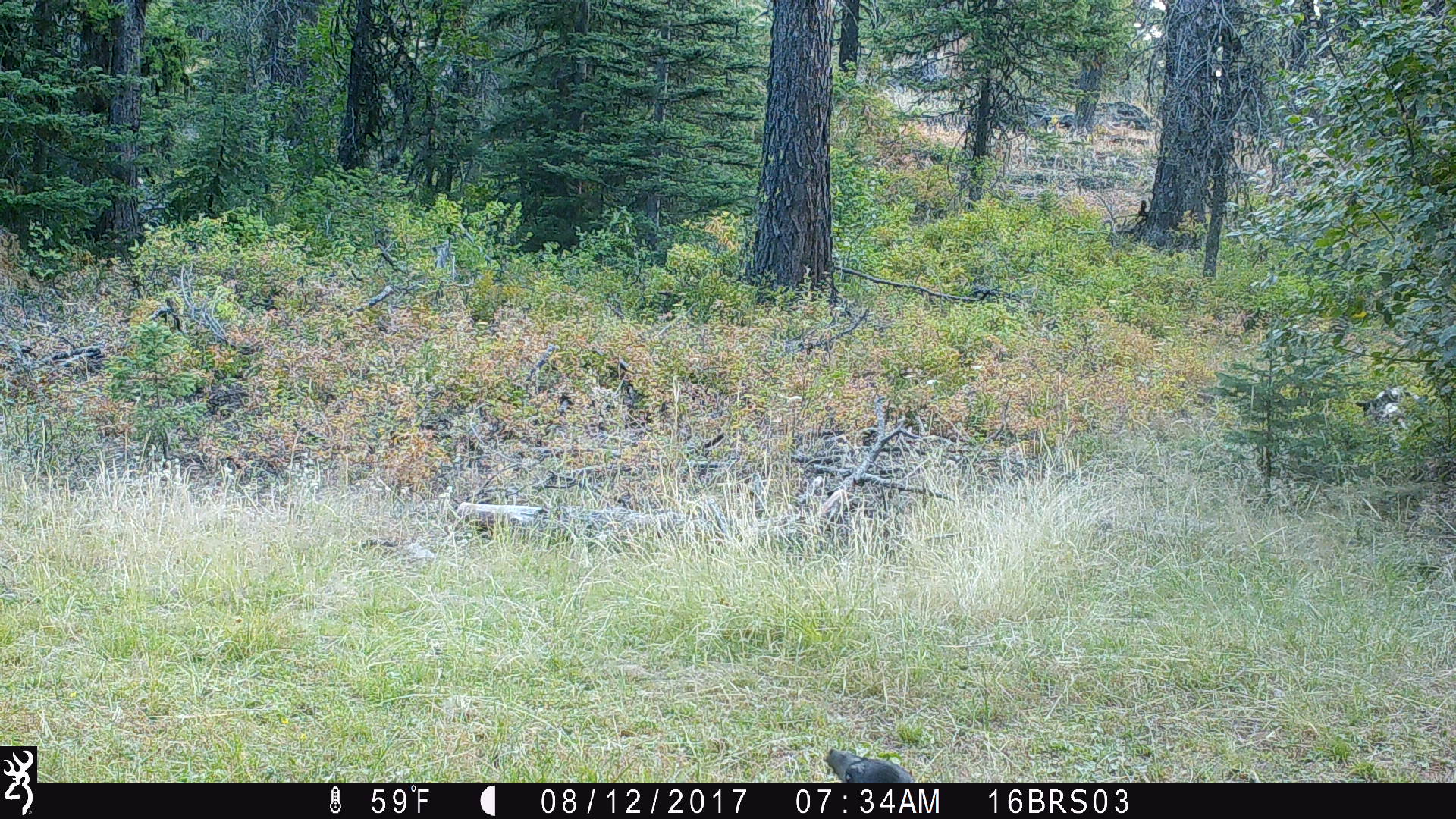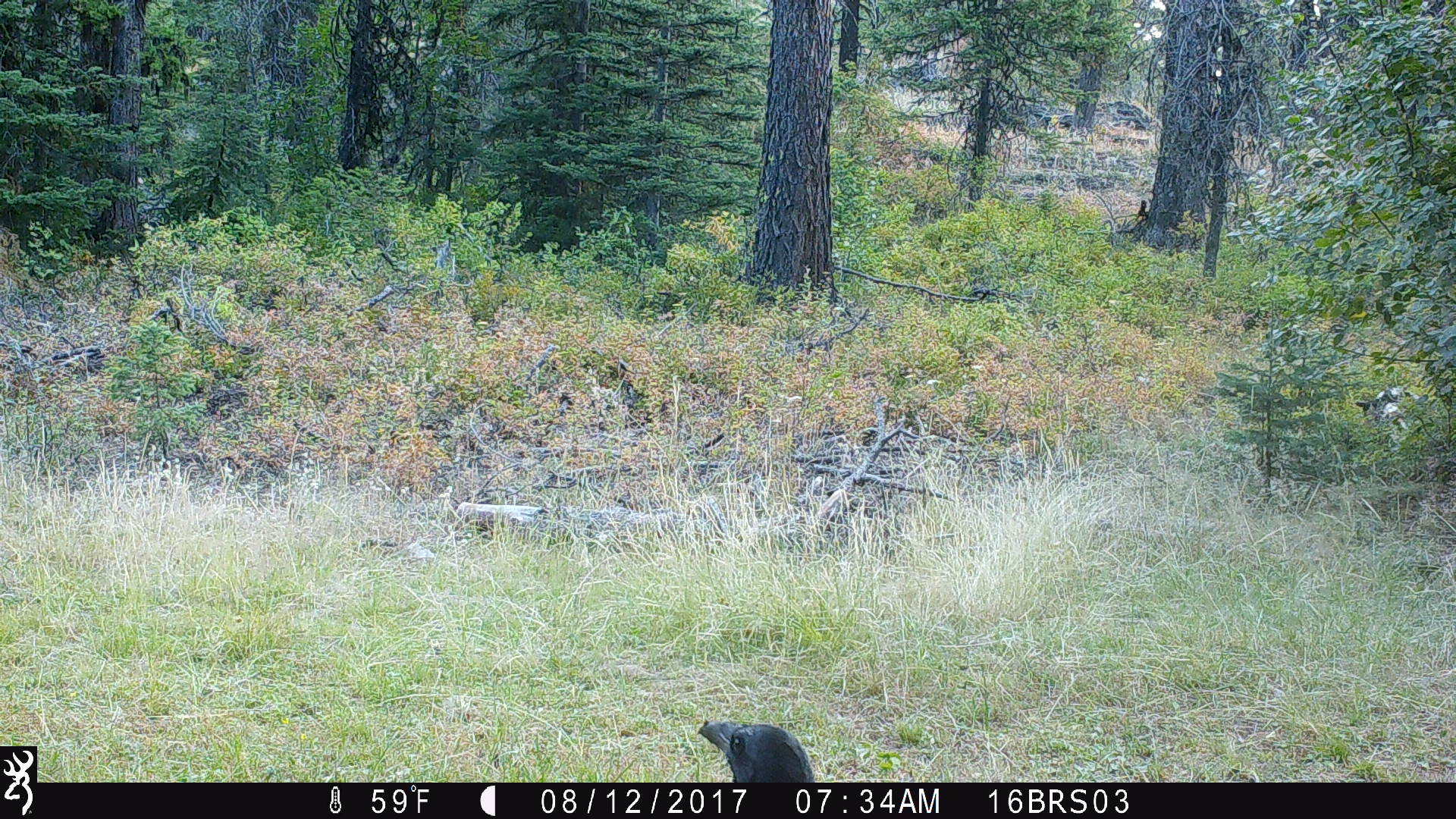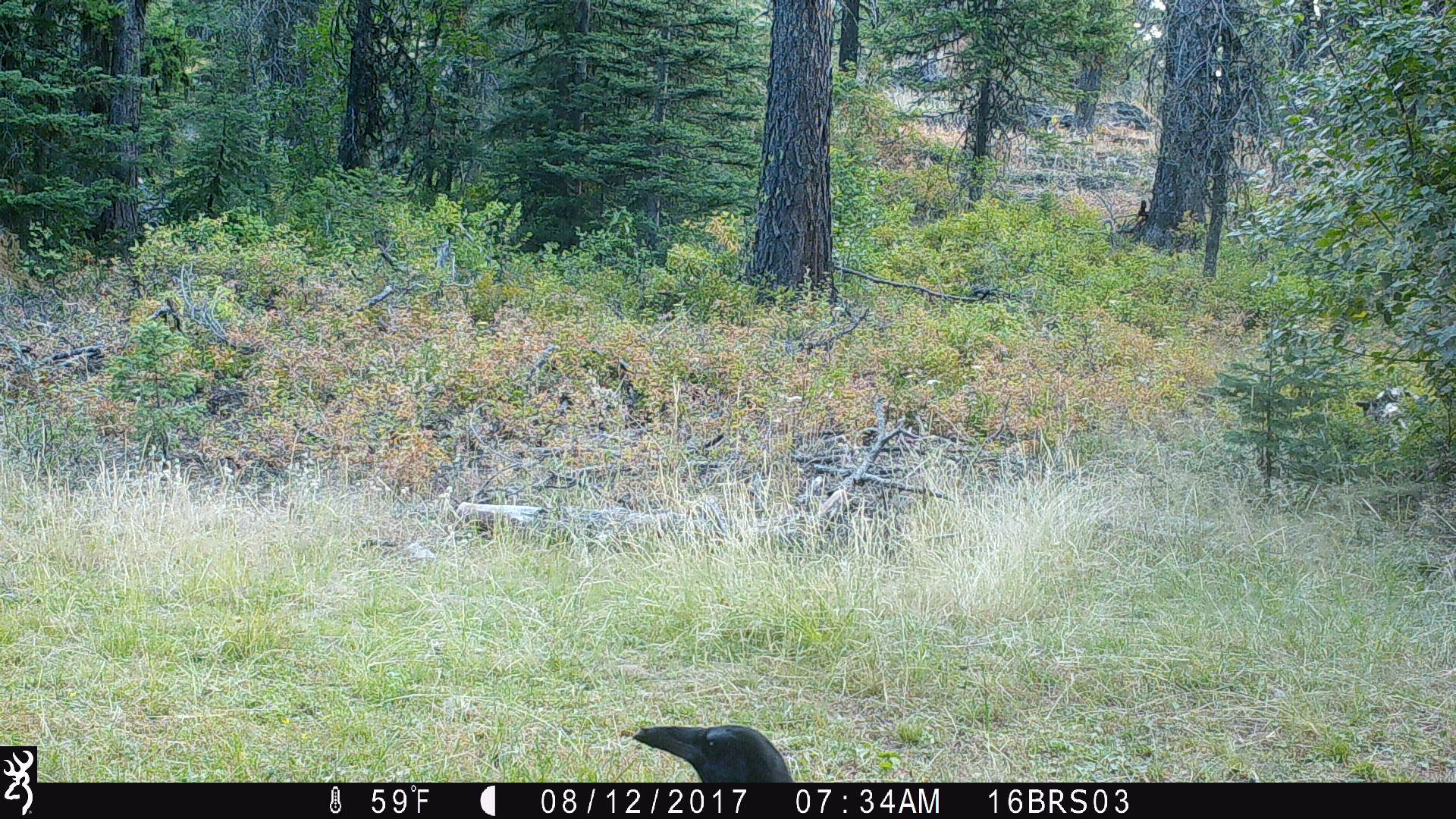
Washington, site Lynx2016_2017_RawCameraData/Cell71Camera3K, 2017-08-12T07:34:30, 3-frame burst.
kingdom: Animalia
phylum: Chordata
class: Aves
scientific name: Aves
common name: birds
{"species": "Aves (birds)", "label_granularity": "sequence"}